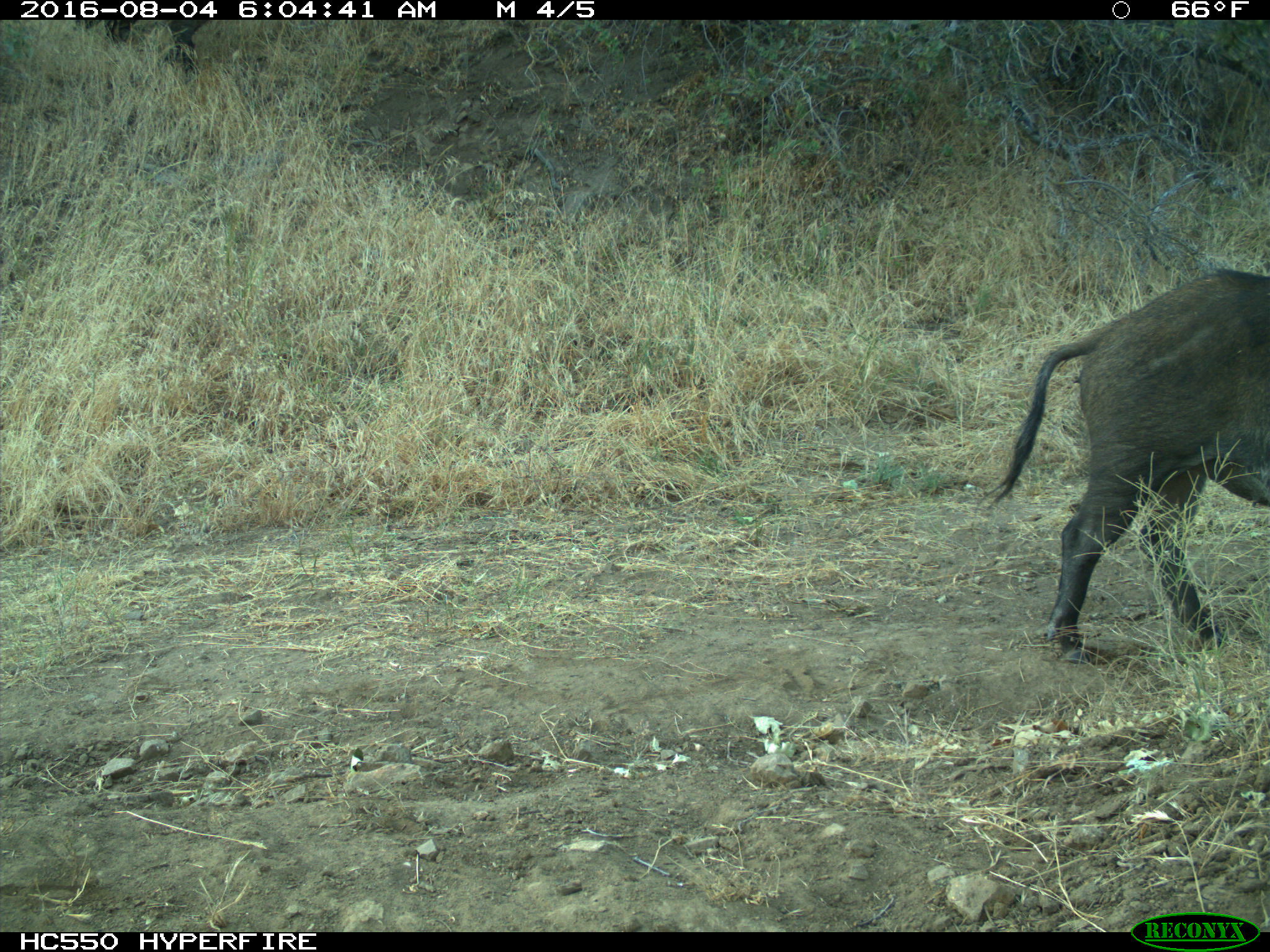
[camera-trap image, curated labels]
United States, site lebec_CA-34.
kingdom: Animalia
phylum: Chordata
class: Mammalia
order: Artiodactyla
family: Suidae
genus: Sus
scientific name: Sus scrofa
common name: wild boar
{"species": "Sus scrofa (wild boar)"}